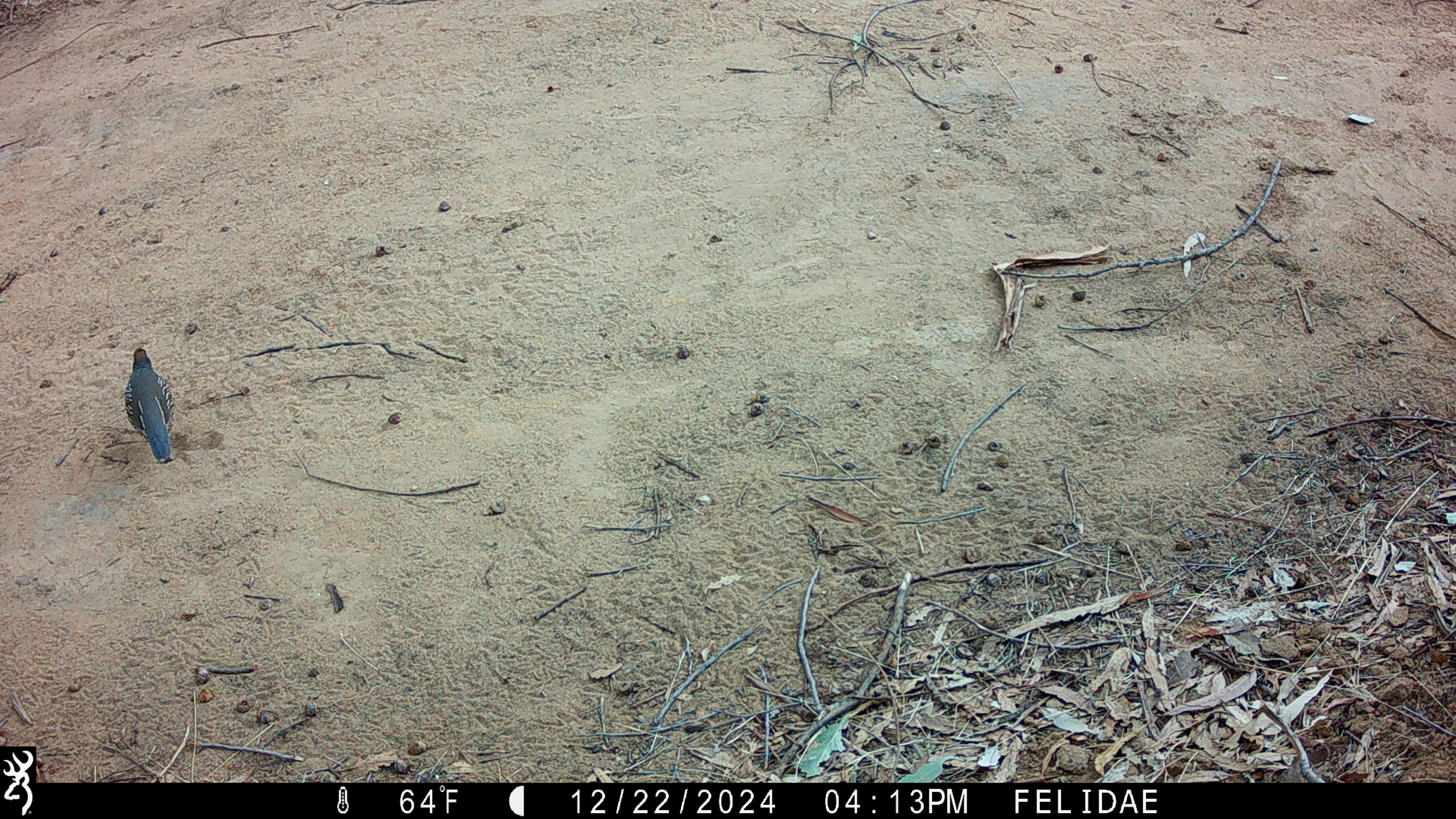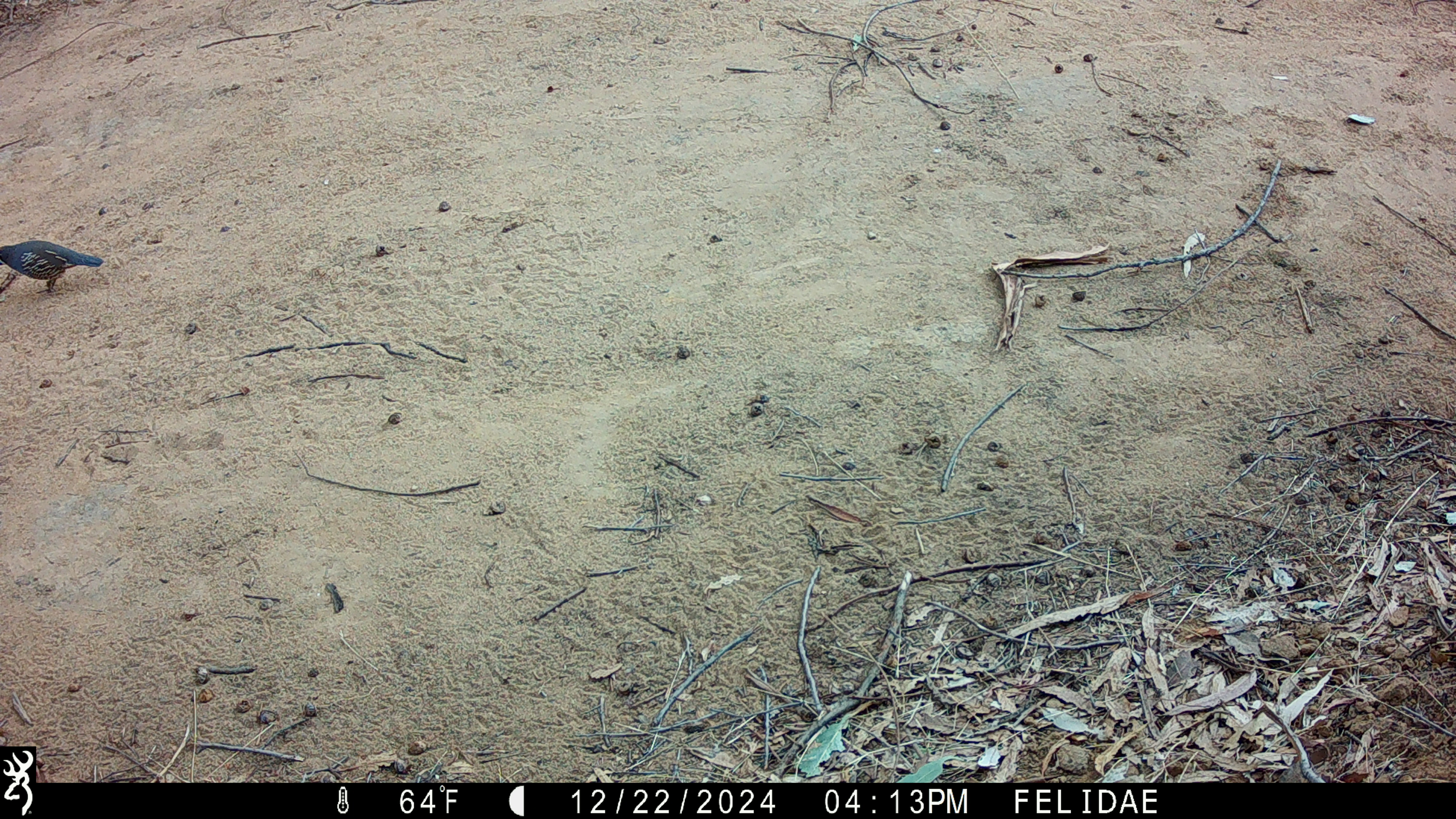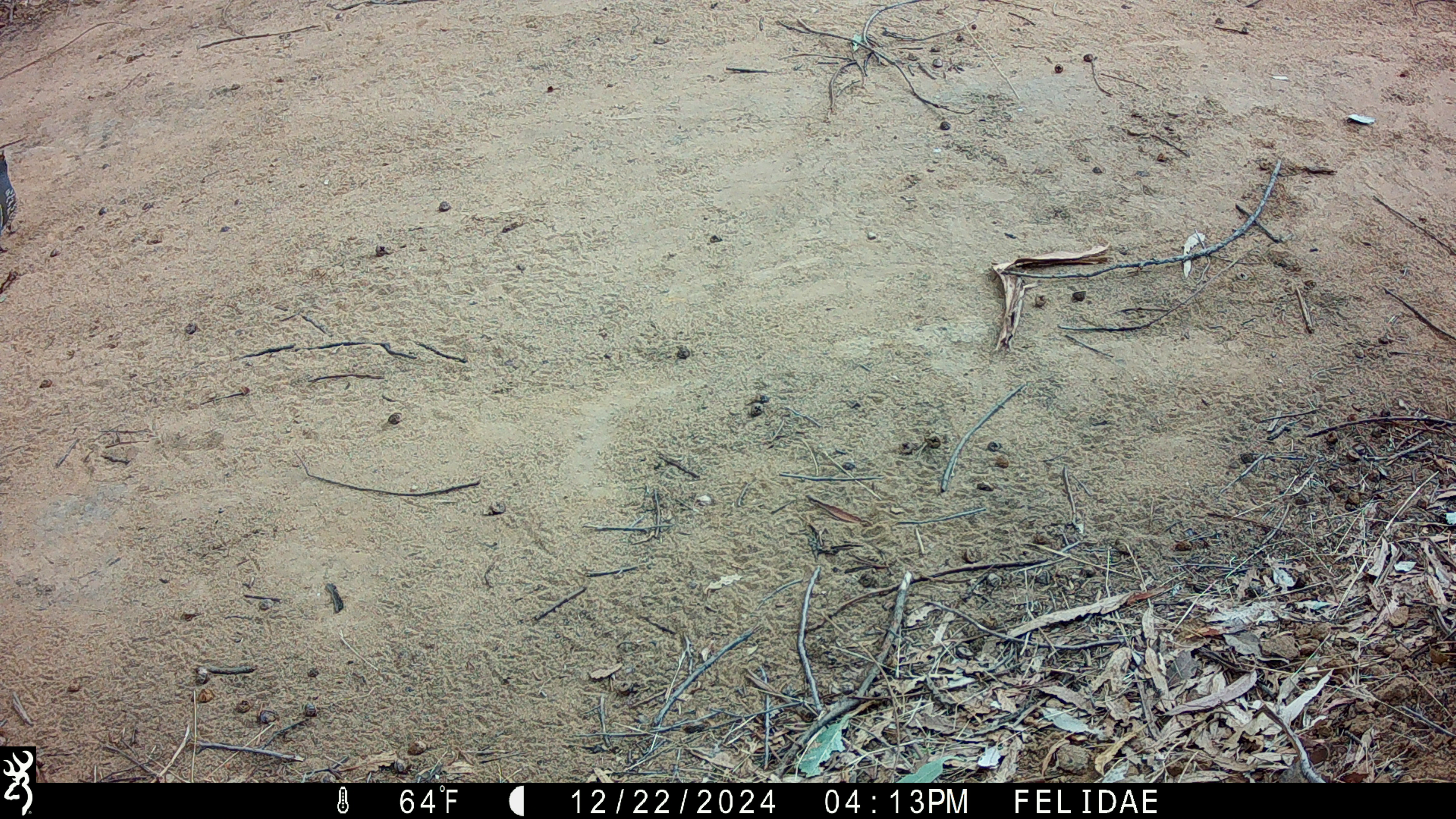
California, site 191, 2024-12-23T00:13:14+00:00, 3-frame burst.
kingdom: Animalia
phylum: Chordata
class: Aves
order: Galliformes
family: Odontophoridae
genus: Callipepla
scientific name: Callipepla californica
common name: california quail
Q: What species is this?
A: California quail (Callipepla californica).